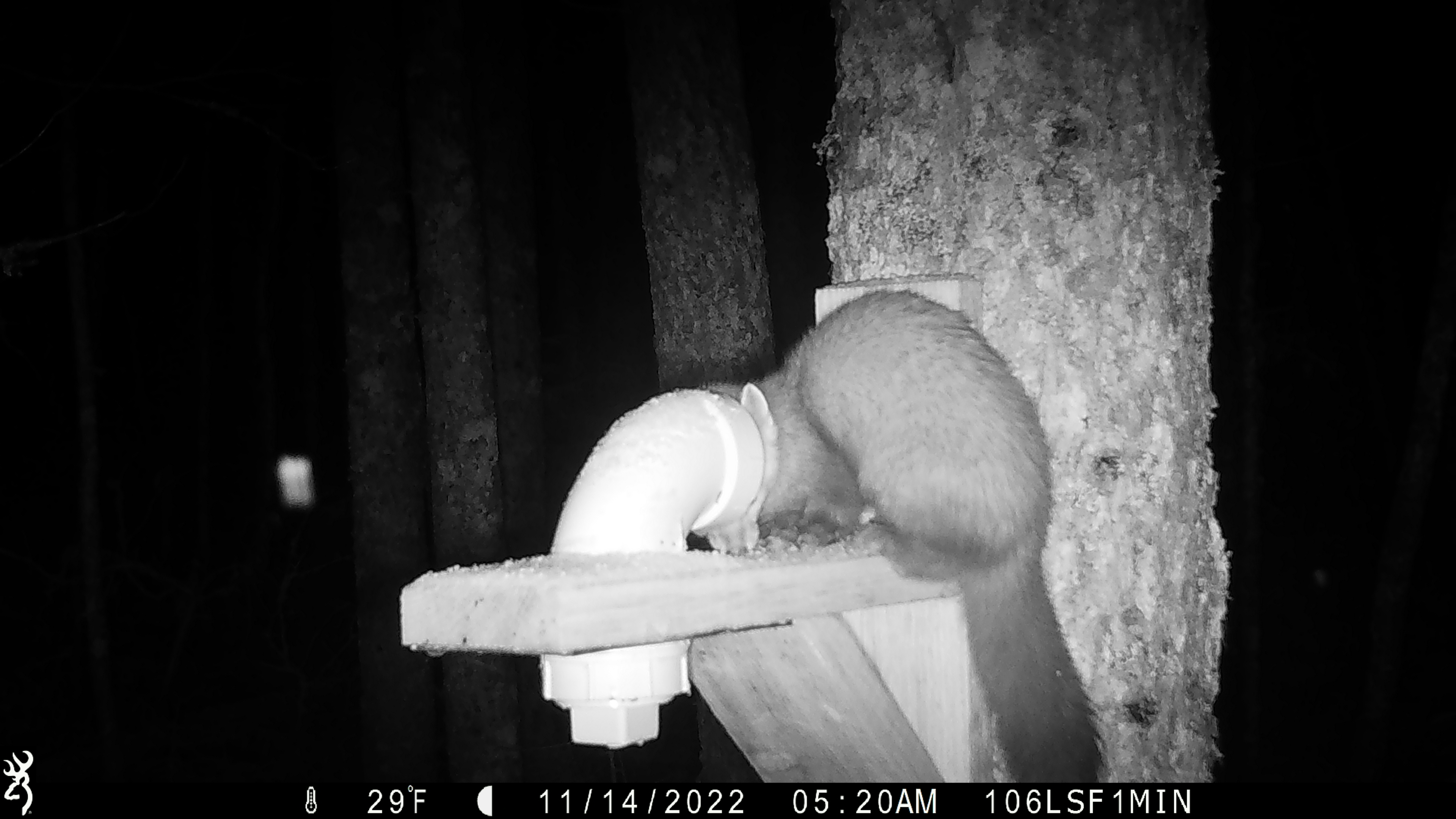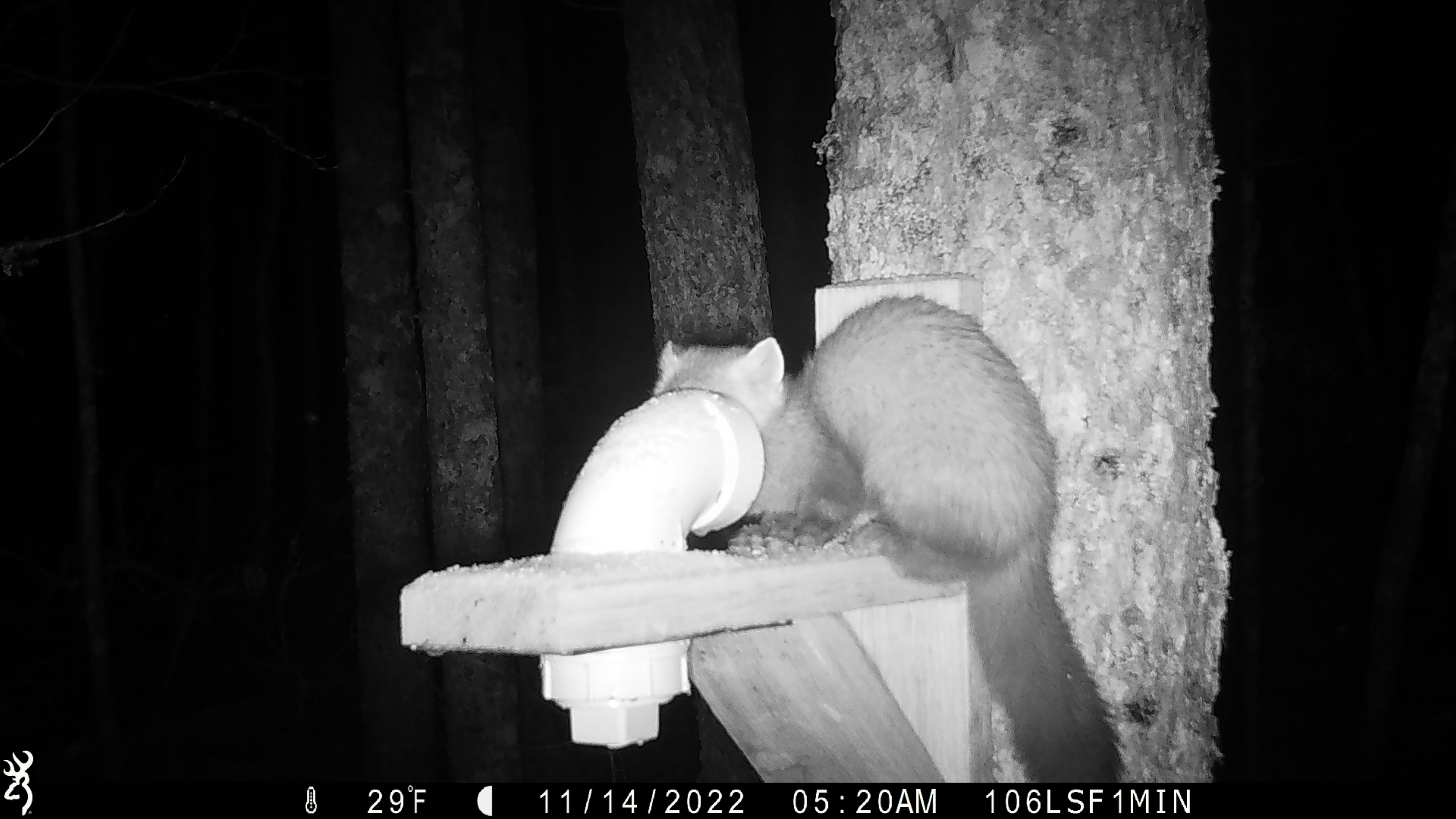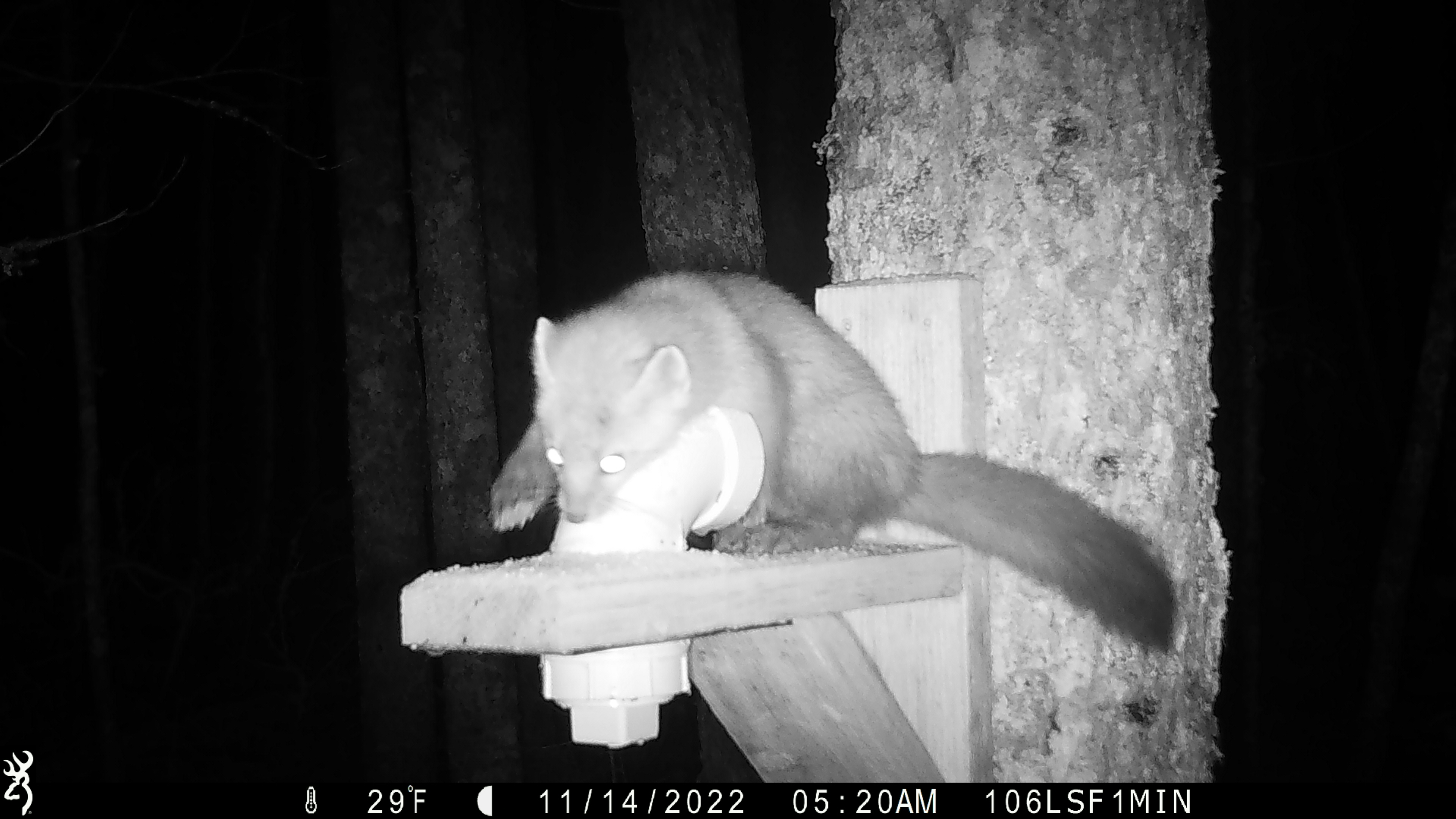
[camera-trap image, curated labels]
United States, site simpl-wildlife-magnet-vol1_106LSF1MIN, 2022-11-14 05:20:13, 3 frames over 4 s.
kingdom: Animalia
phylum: Chordata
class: Mammalia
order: Carnivora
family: Mustelidae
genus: Martes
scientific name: Martes americana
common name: american marten